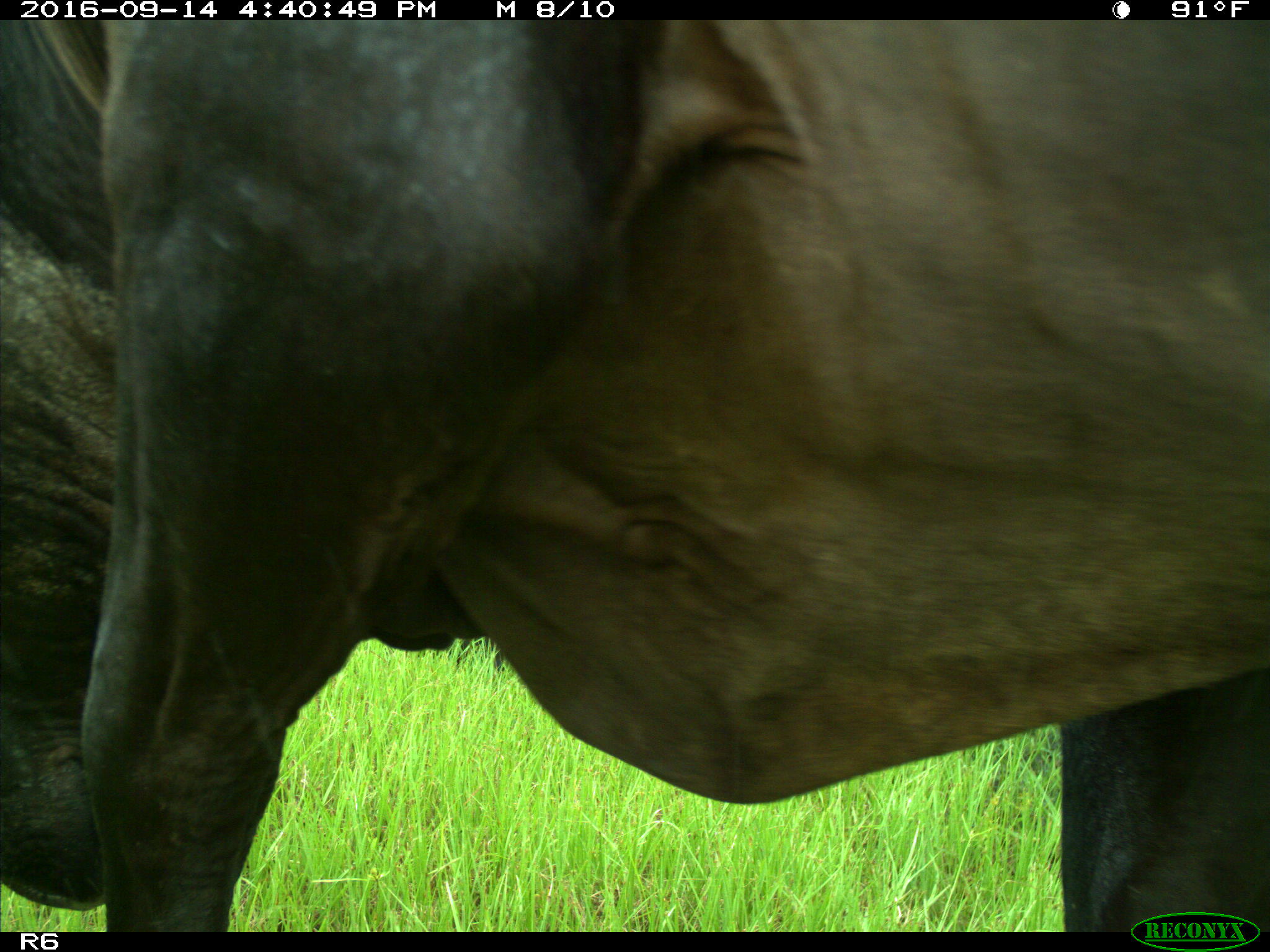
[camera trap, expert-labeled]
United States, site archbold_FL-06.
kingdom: Animalia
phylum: Chordata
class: Mammalia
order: Artiodactyla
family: Bovidae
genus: Bos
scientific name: Bos taurus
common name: domestic cow